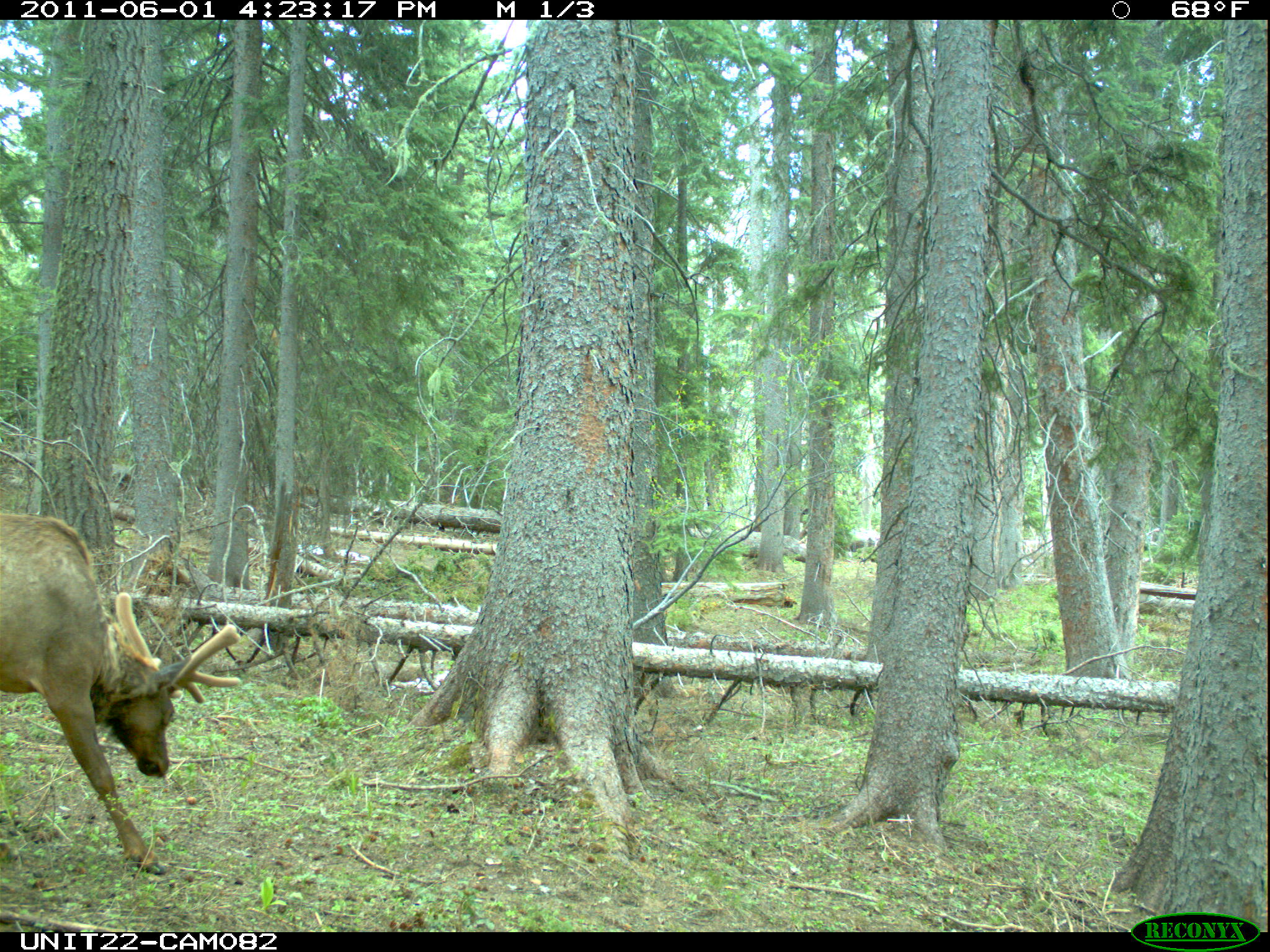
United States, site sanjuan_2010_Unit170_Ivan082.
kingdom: Animalia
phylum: Chordata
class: Mammalia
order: Artiodactyla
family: Cervidae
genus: Cervus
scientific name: Cervus elaphus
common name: red deer